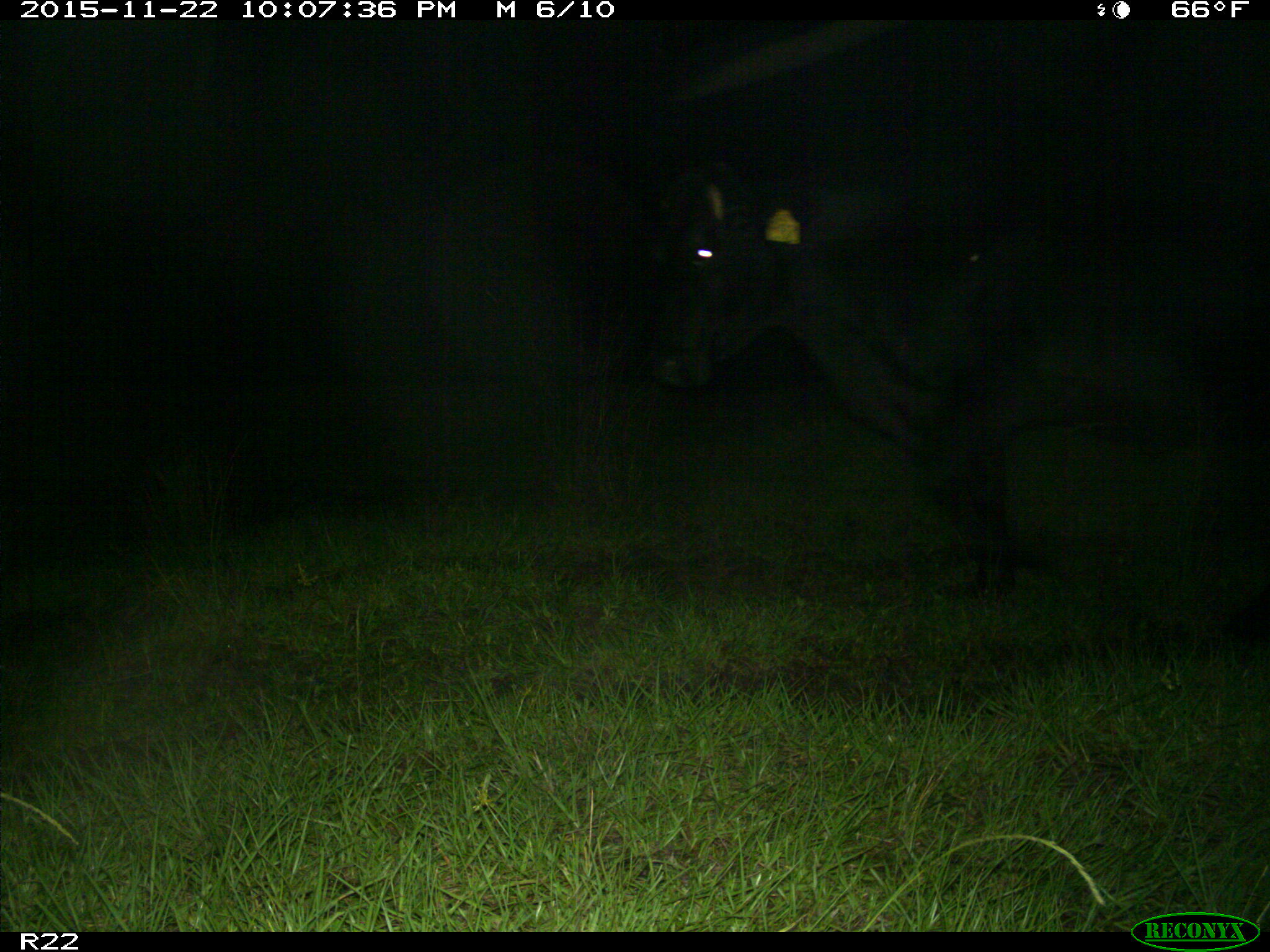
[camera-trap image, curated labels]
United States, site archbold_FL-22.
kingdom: Animalia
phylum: Chordata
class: Mammalia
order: Artiodactyla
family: Bovidae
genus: Bos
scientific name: Bos taurus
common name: domestic cow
Bos taurus (domestic cow).